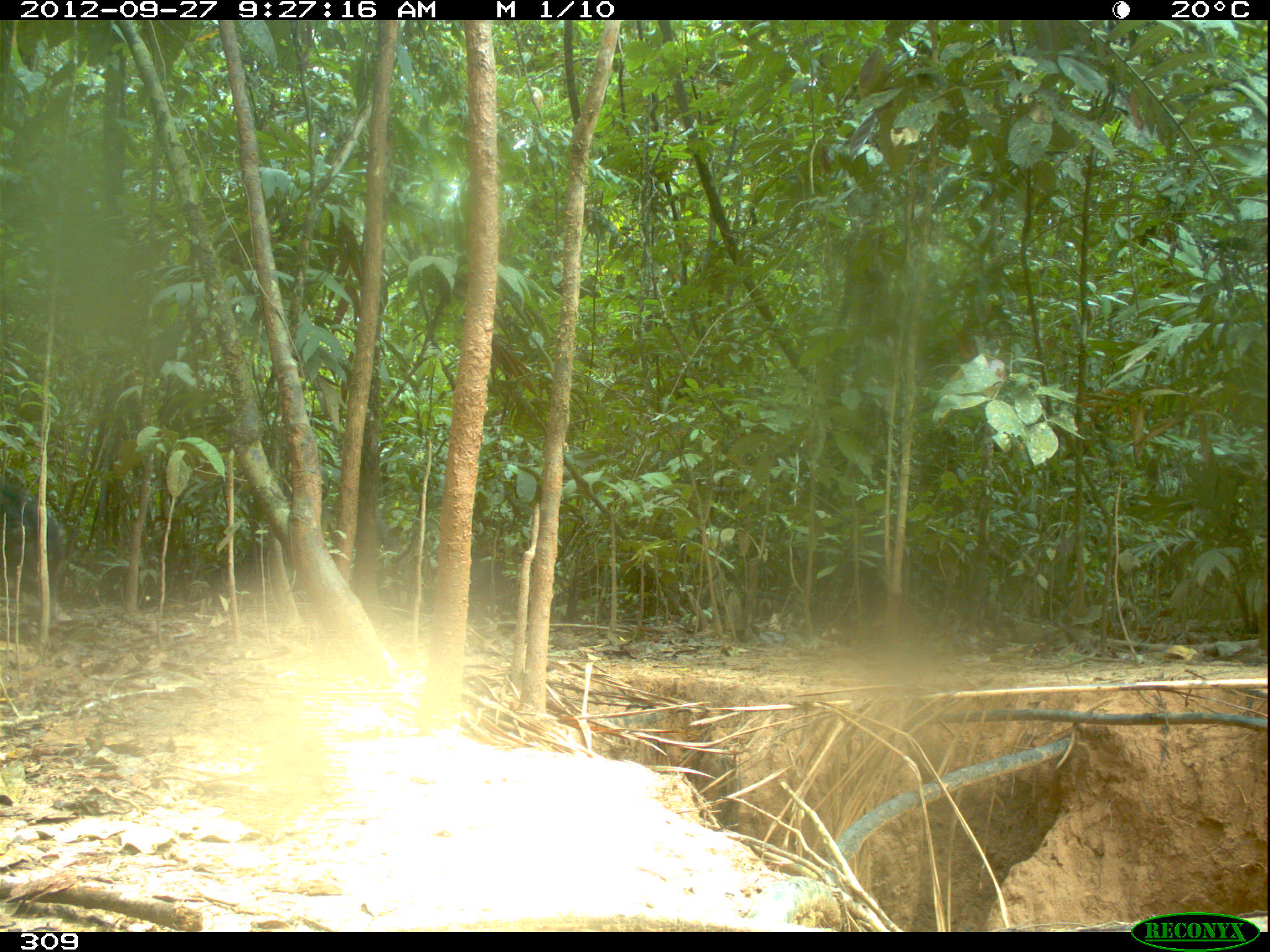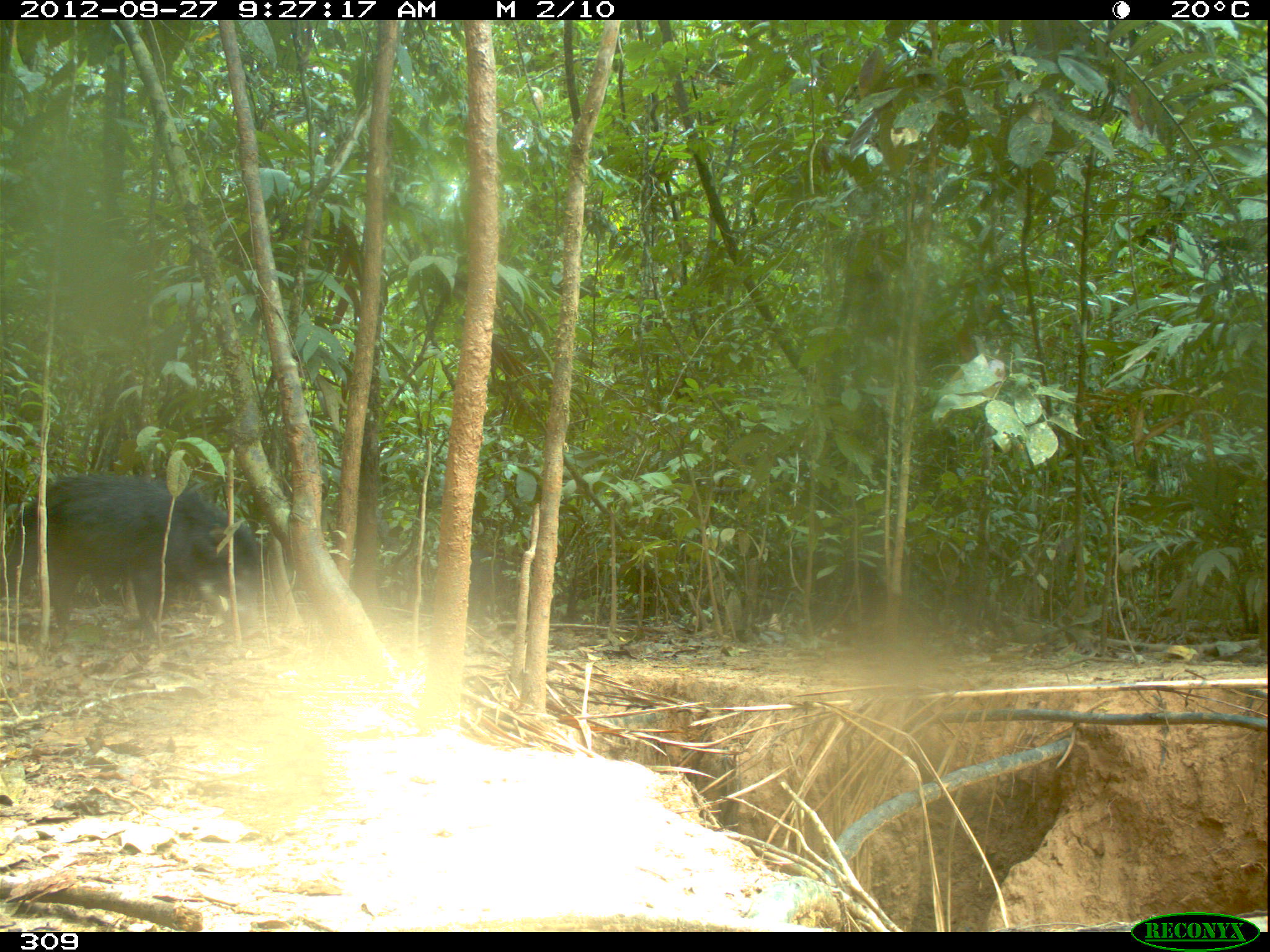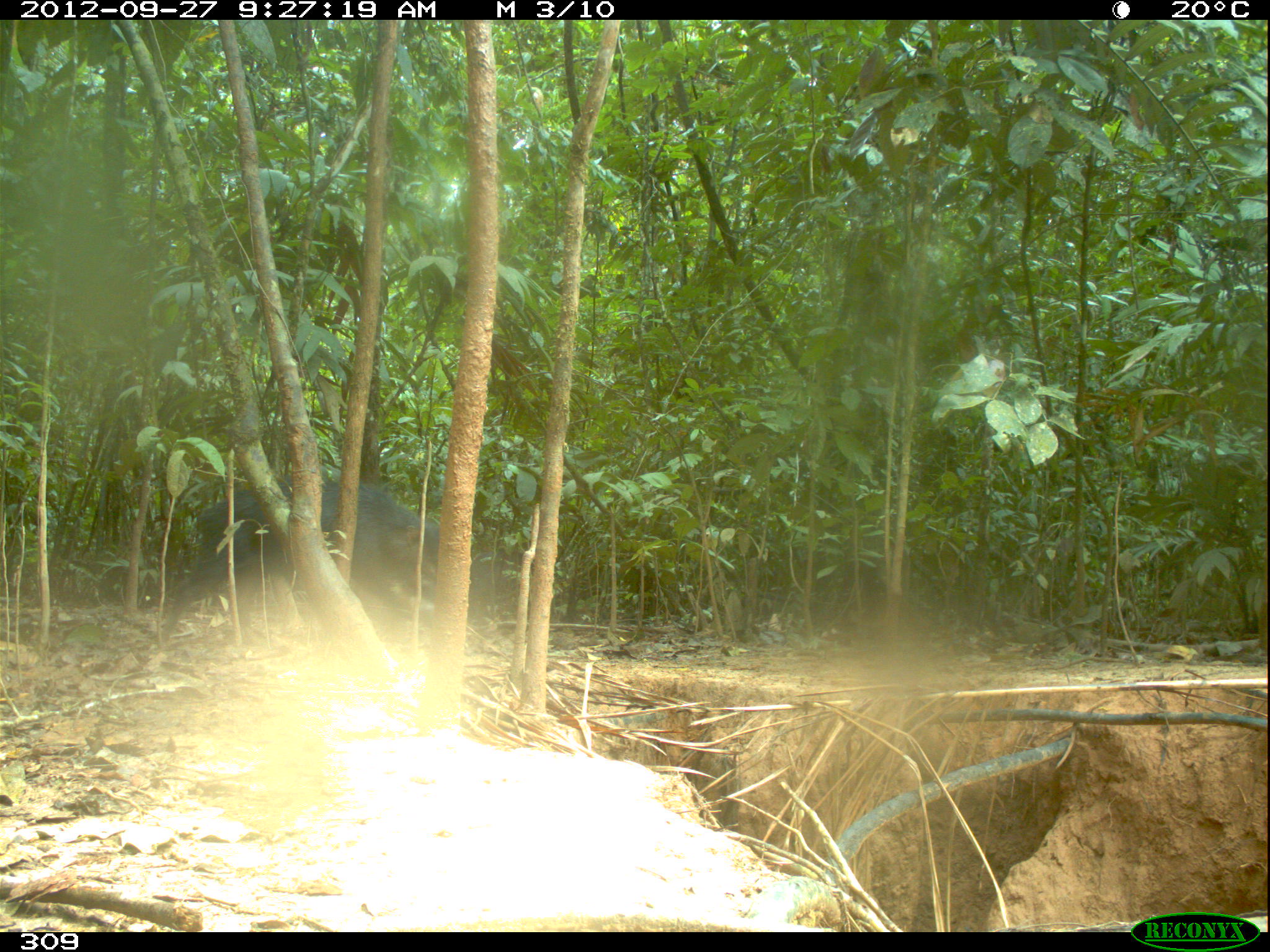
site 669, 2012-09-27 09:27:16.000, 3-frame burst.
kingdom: Animalia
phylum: Chordata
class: Mammalia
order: Artiodactyla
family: Tayassuidae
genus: Tayassu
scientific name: Tayassu pecari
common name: white-lipped peccary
Tayassu pecari (white-lipped peccary).